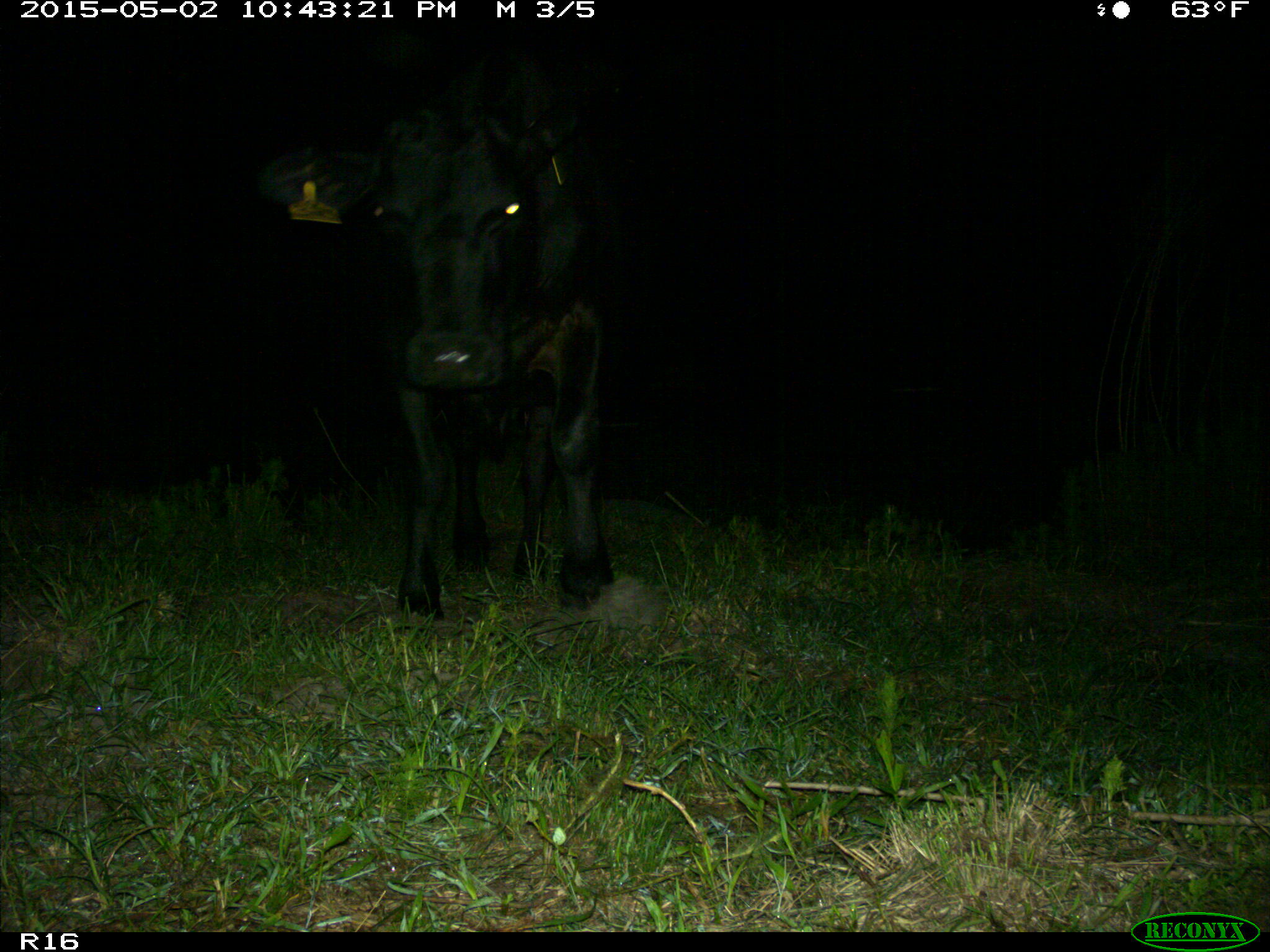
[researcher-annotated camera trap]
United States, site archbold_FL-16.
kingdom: Animalia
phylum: Chordata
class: Mammalia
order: Artiodactyla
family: Bovidae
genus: Bos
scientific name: Bos taurus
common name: domestic cow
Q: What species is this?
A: Bos taurus (domestic cow).